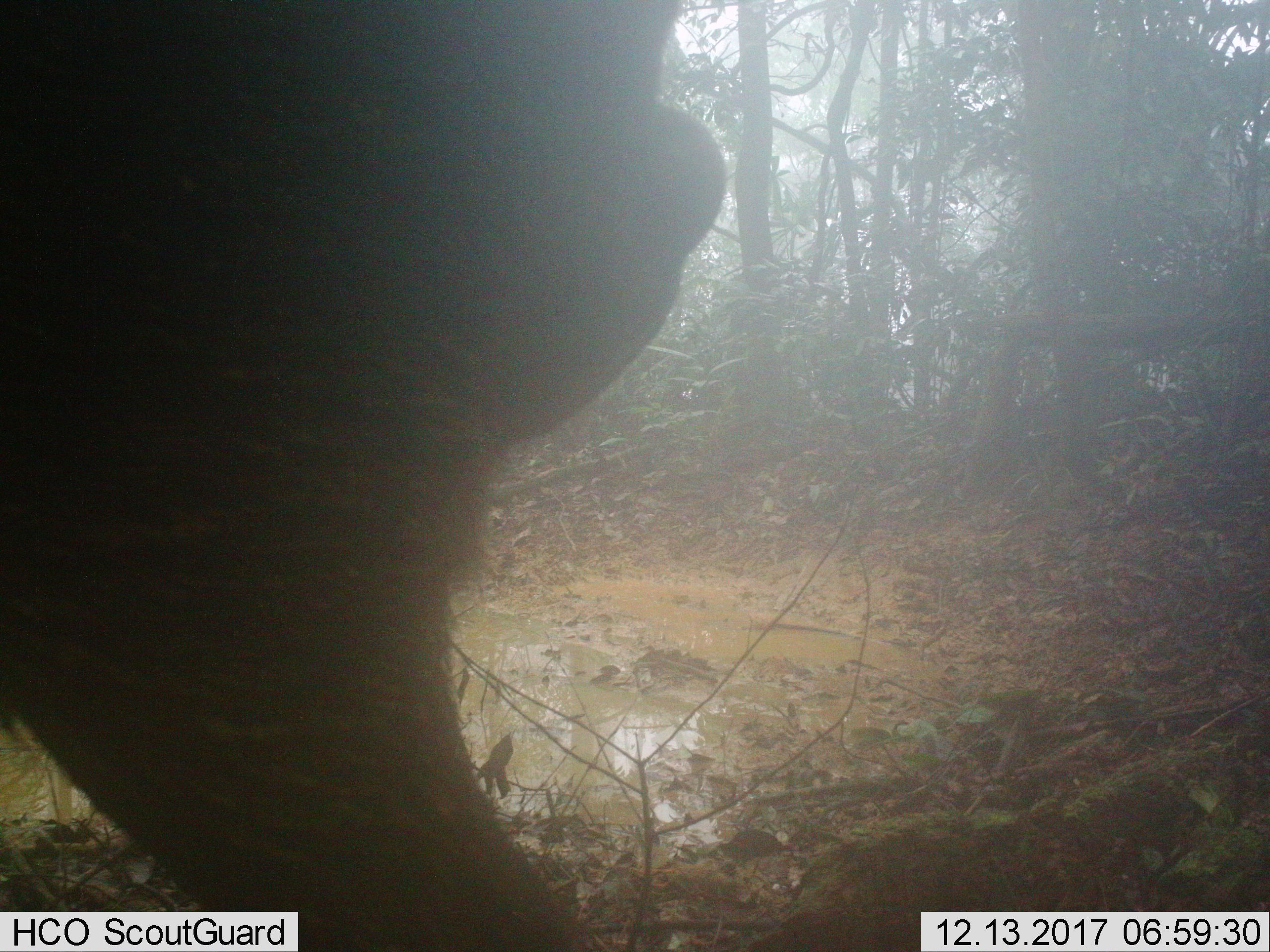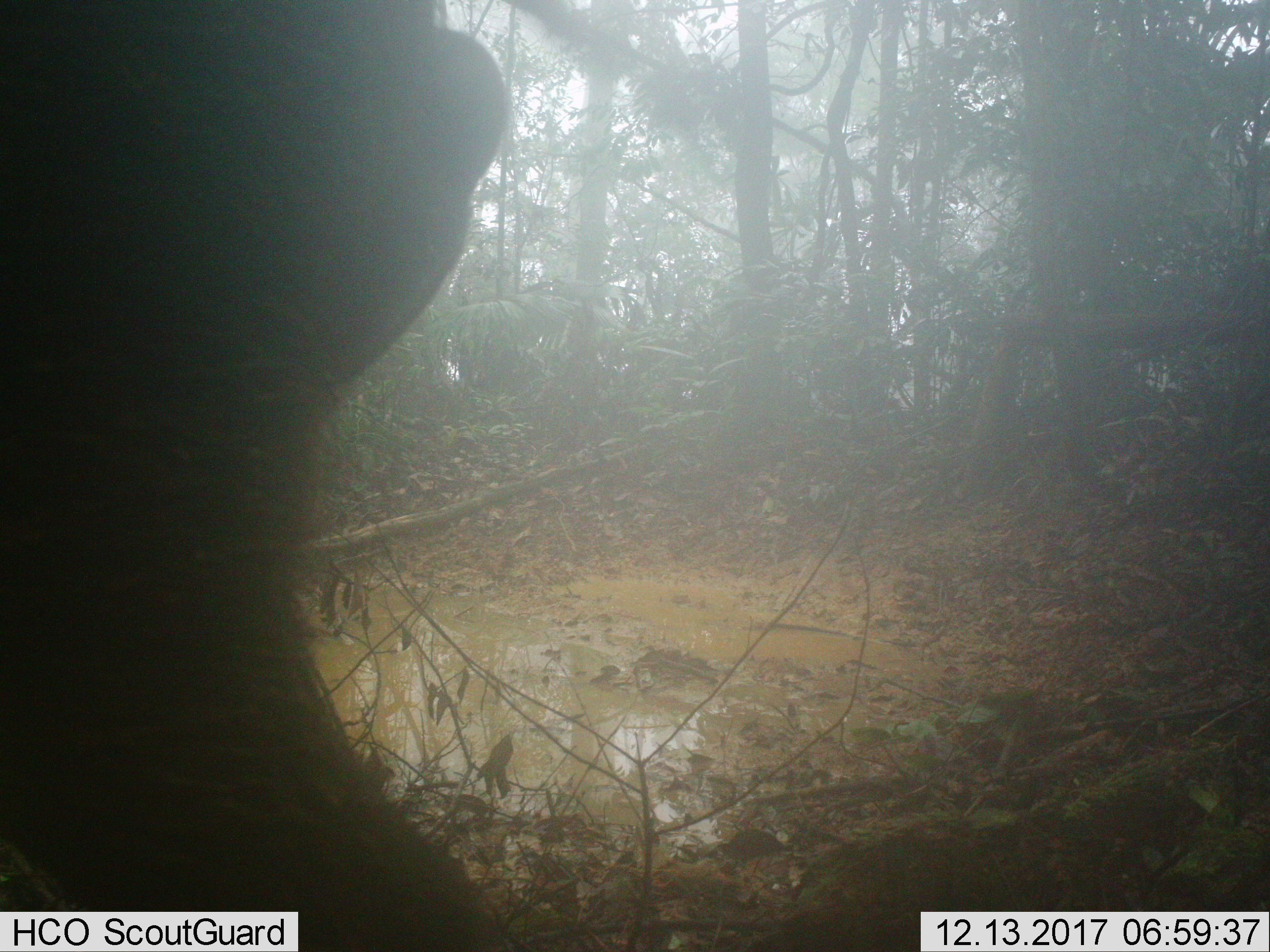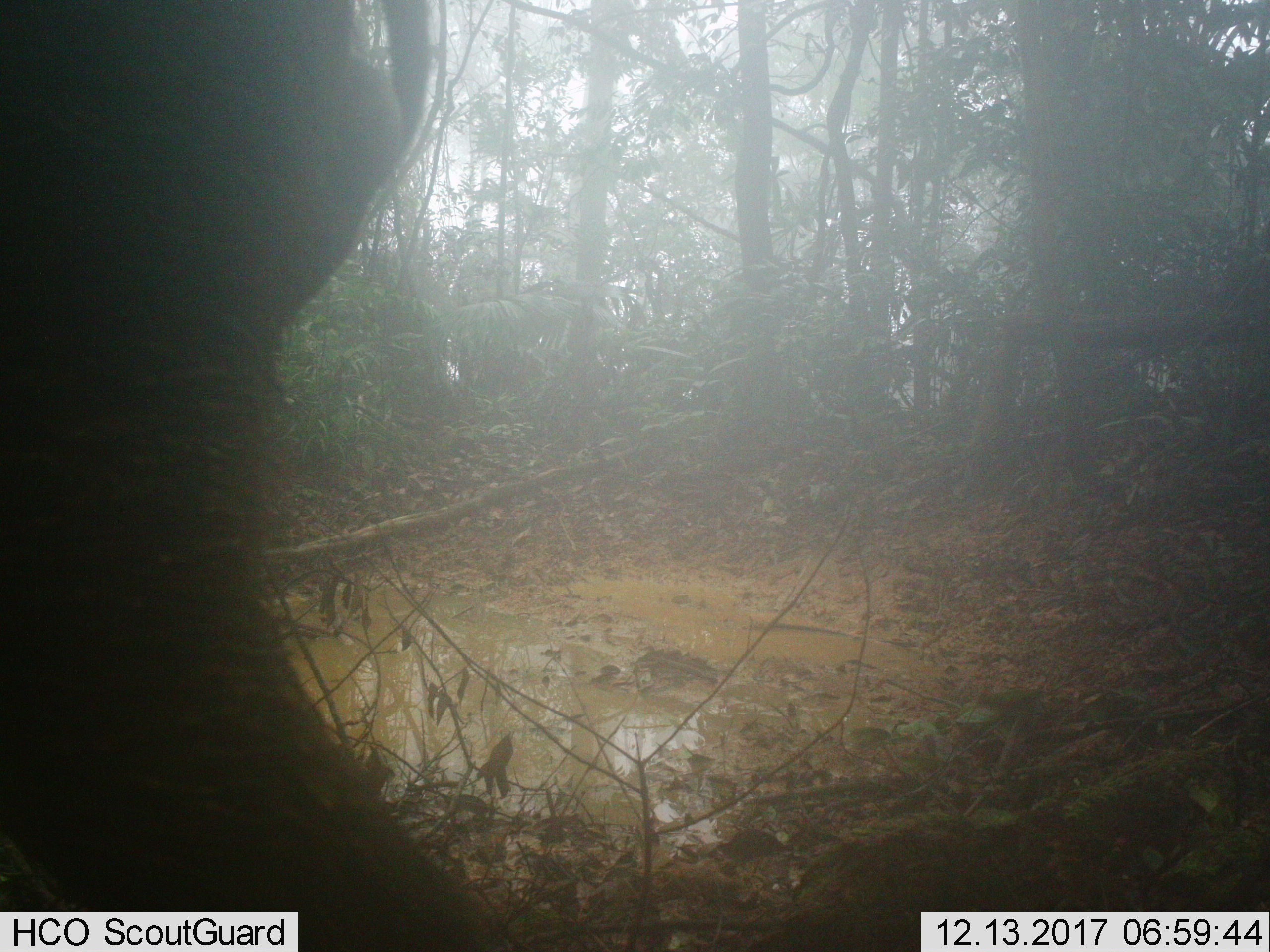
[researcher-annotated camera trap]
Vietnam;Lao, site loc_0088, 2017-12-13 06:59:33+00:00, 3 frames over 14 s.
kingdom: Animalia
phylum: Chordata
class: Mammalia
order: Artiodactyla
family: Suidae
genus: Sus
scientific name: Sus scrofa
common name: eurasian wild pig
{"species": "eurasian wild pig (Sus scrofa)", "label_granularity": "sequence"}